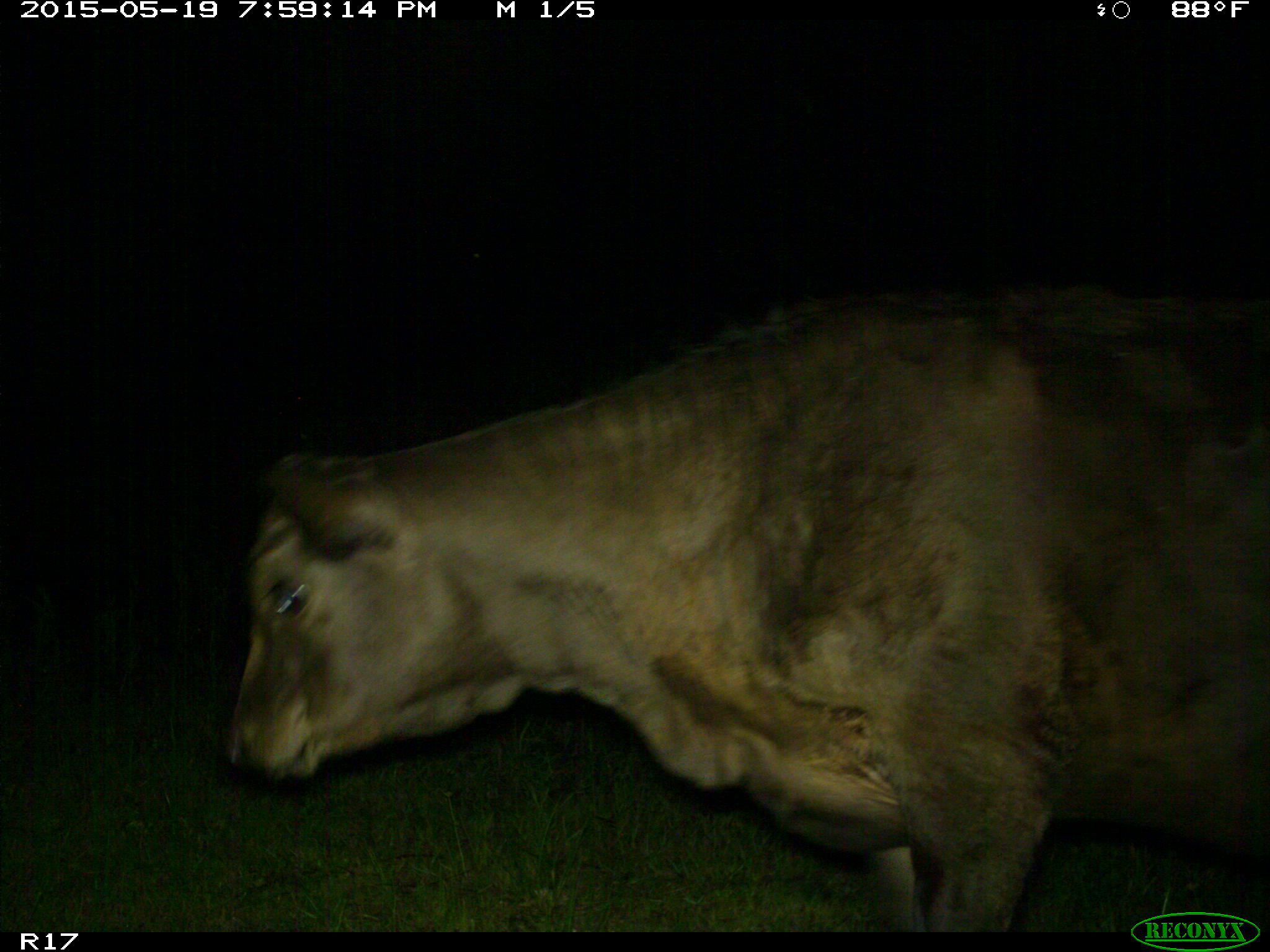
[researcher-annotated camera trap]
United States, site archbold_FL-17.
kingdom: Animalia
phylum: Chordata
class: Mammalia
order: Artiodactyla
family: Bovidae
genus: Bos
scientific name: Bos taurus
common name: domestic cow